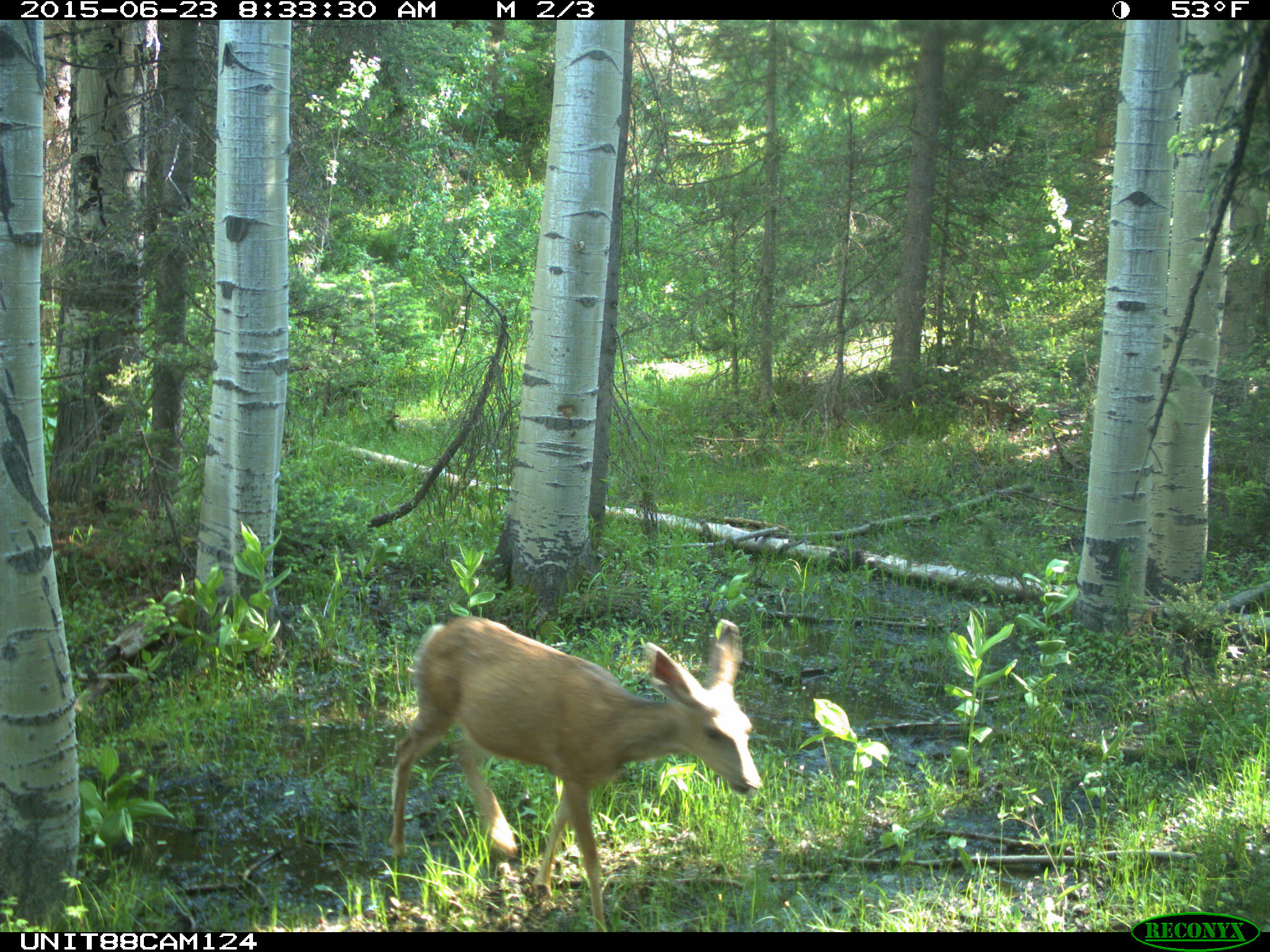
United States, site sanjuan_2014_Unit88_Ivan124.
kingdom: Animalia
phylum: Chordata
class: Mammalia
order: Artiodactyla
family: Cervidae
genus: Odocoileus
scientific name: Odocoileus hemionus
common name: mule deer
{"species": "Odocoileus hemionus (mule deer)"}